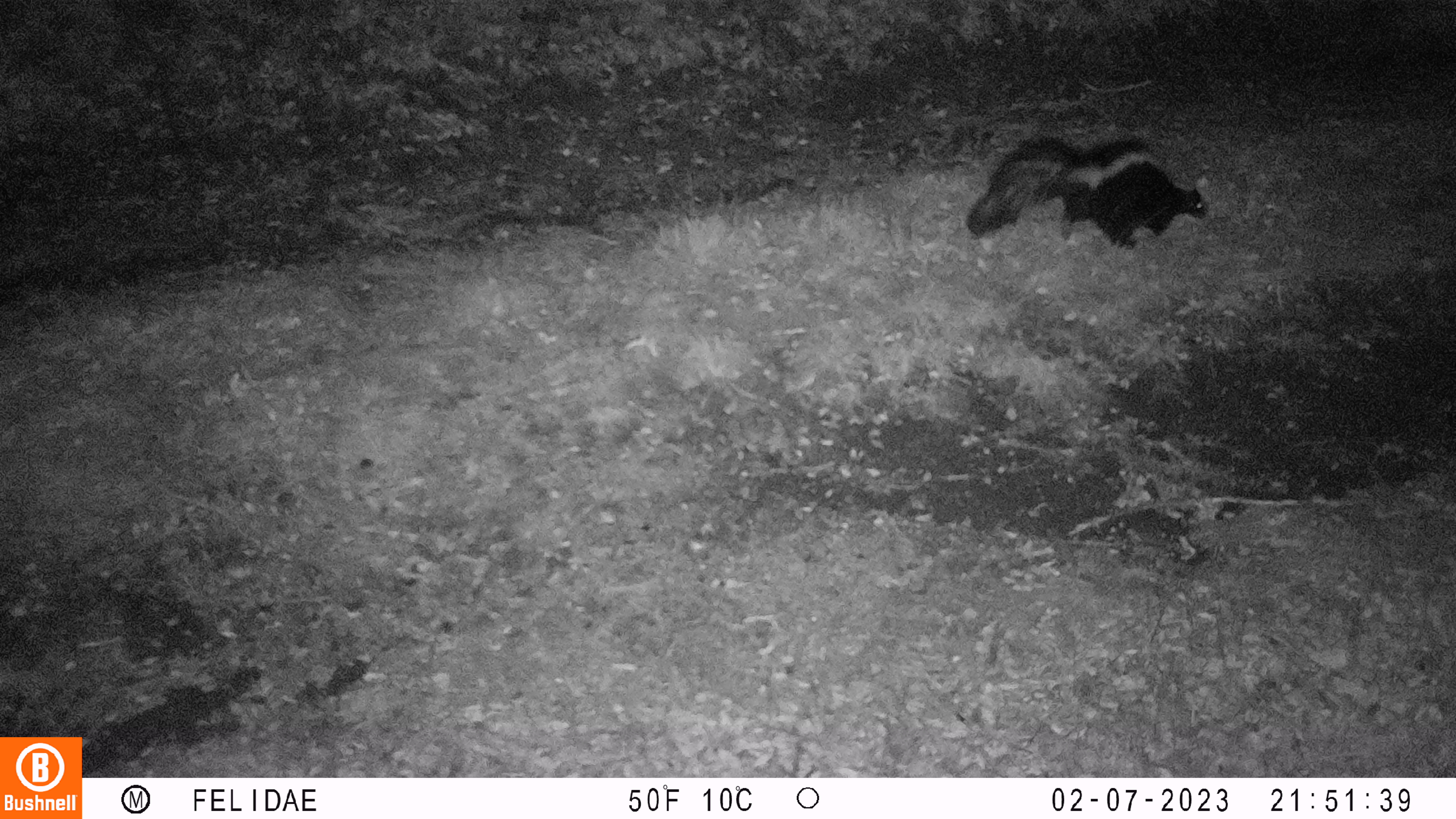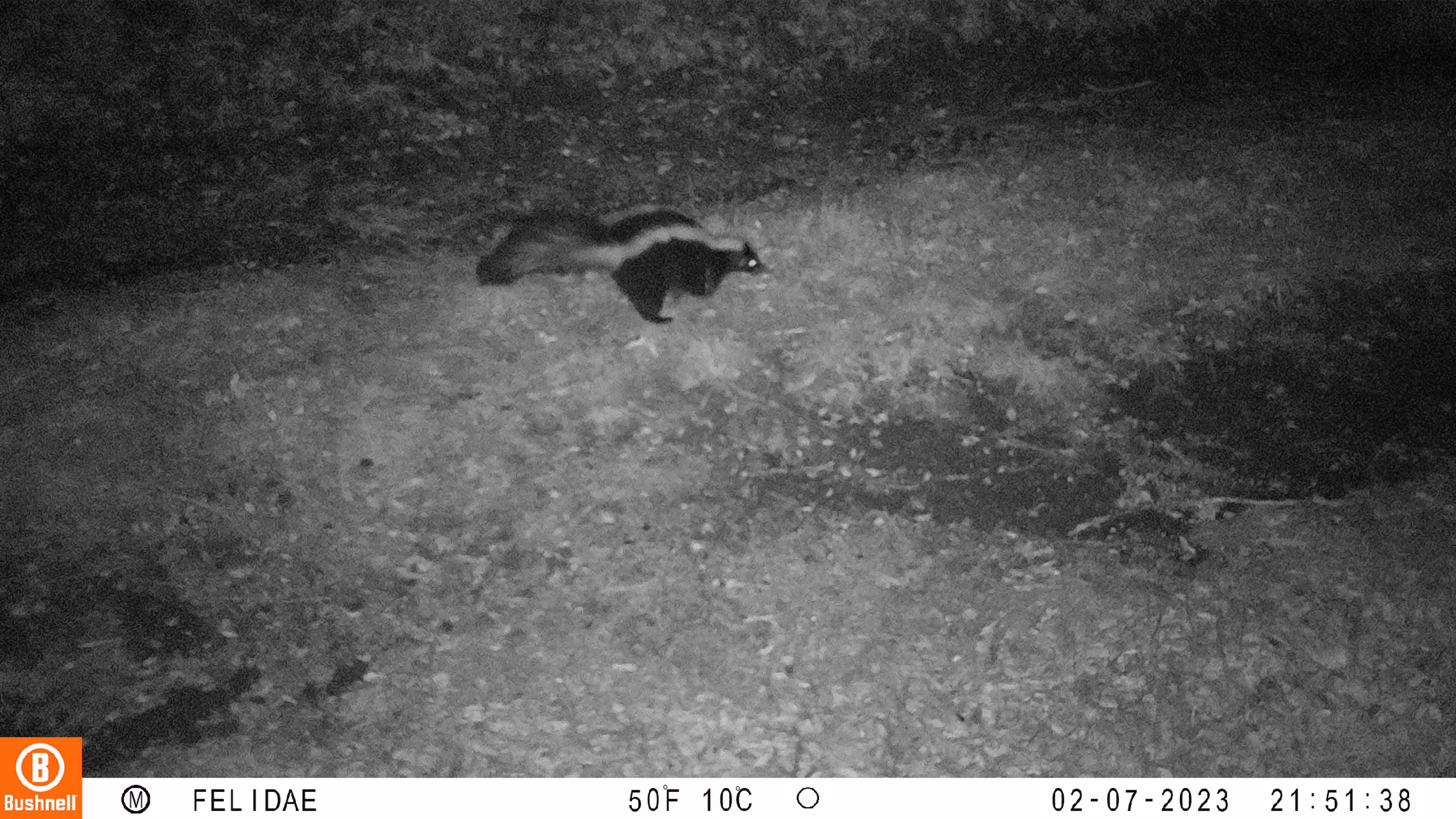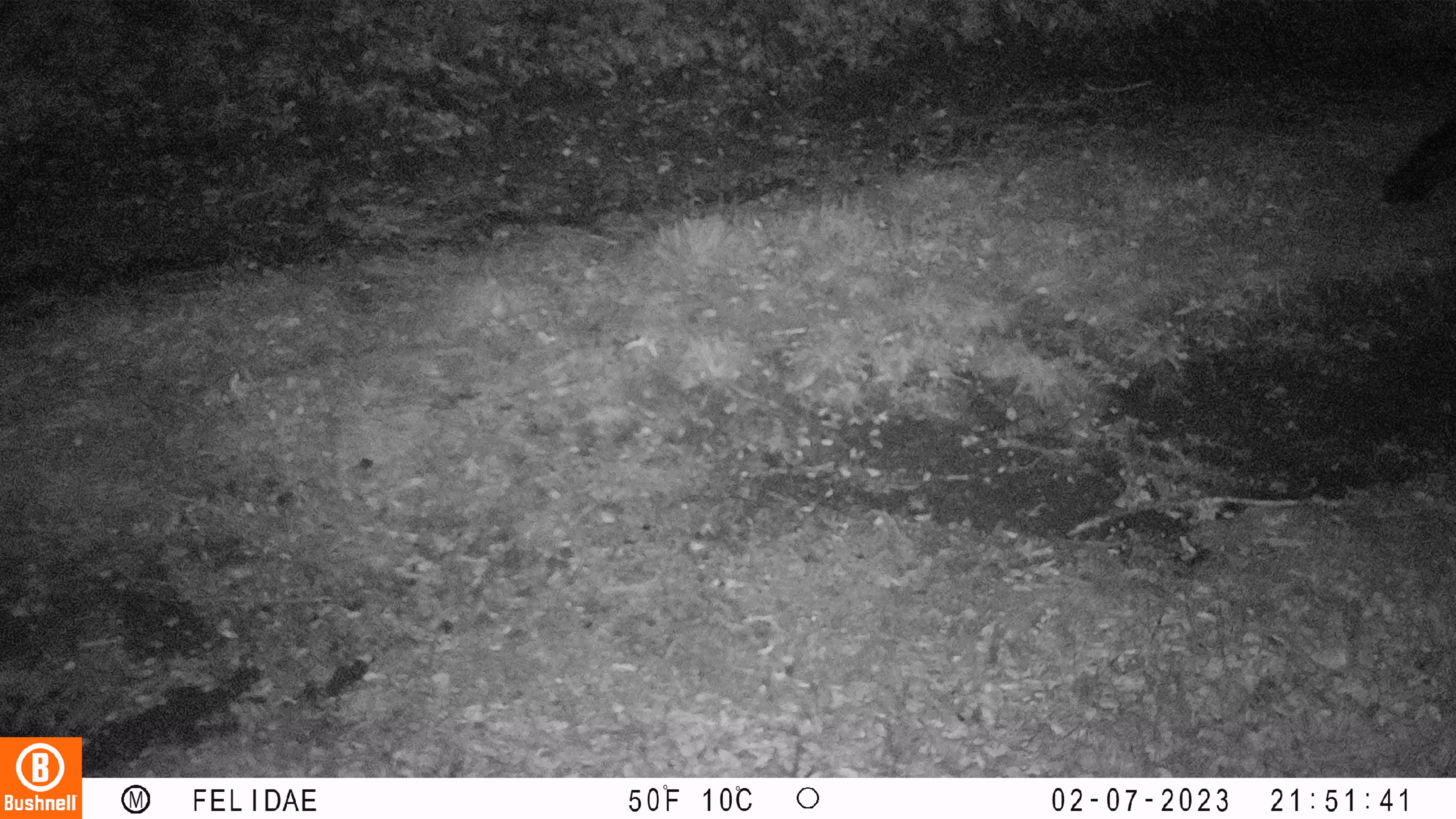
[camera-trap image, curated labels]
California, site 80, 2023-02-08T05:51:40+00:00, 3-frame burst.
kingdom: Animalia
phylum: Chordata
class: Mammalia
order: Carnivora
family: Mephitidae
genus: Mephitis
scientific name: Mephitis mephitis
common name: striped skunk